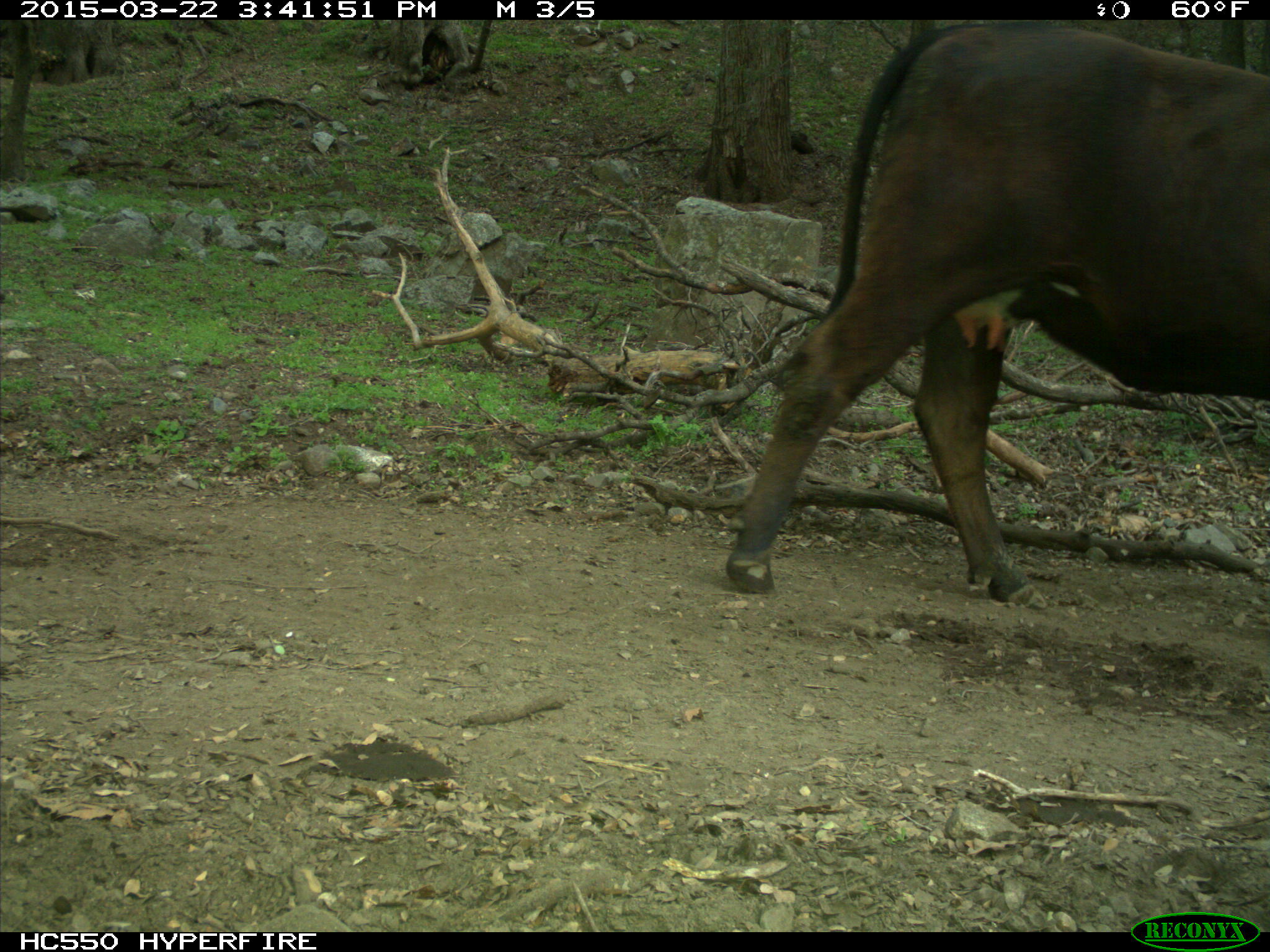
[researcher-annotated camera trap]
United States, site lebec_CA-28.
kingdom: Animalia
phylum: Chordata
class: Mammalia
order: Artiodactyla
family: Bovidae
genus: Bos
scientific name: Bos taurus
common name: domestic cow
Bos taurus (domestic cow).